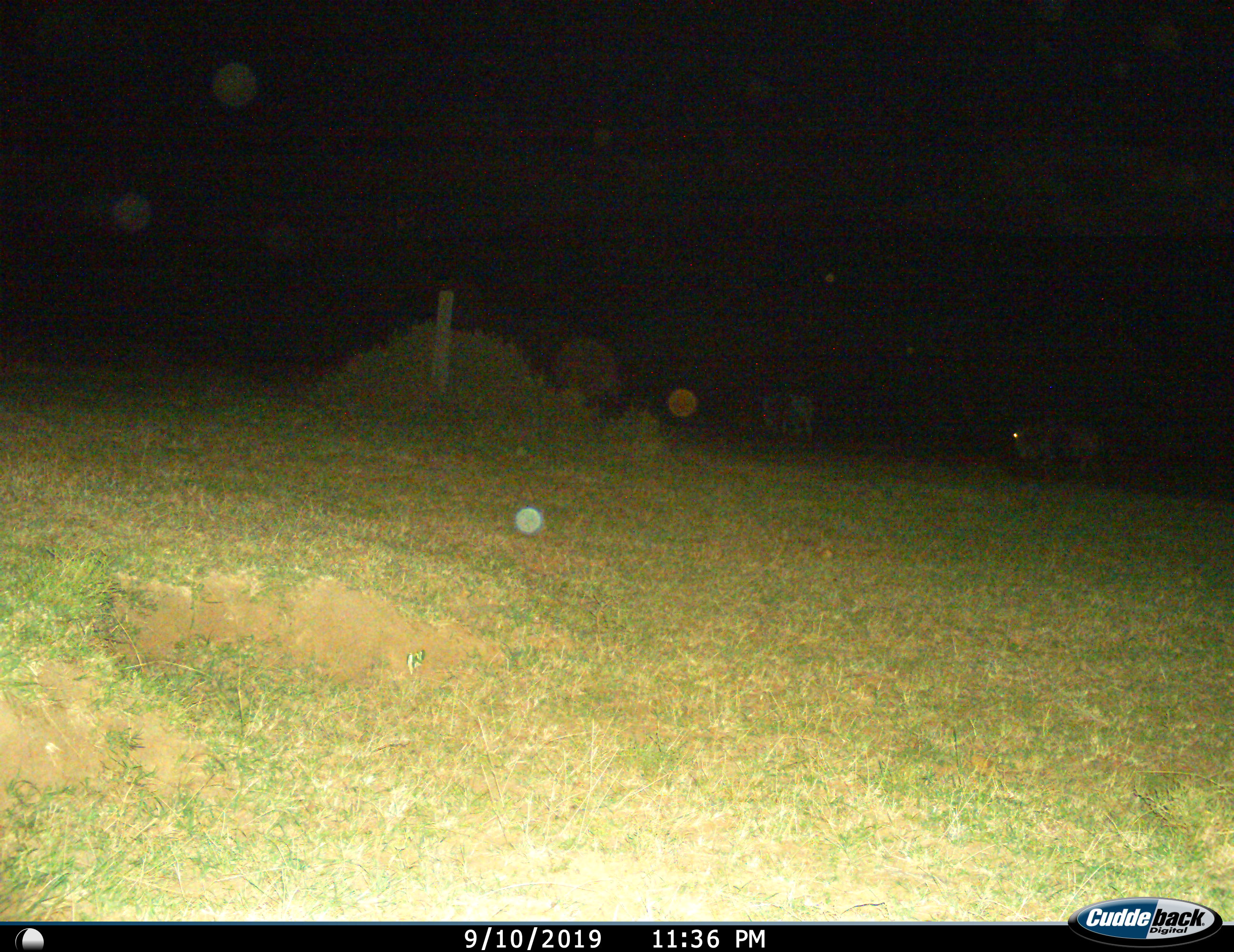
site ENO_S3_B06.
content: unidentified animal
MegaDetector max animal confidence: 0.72